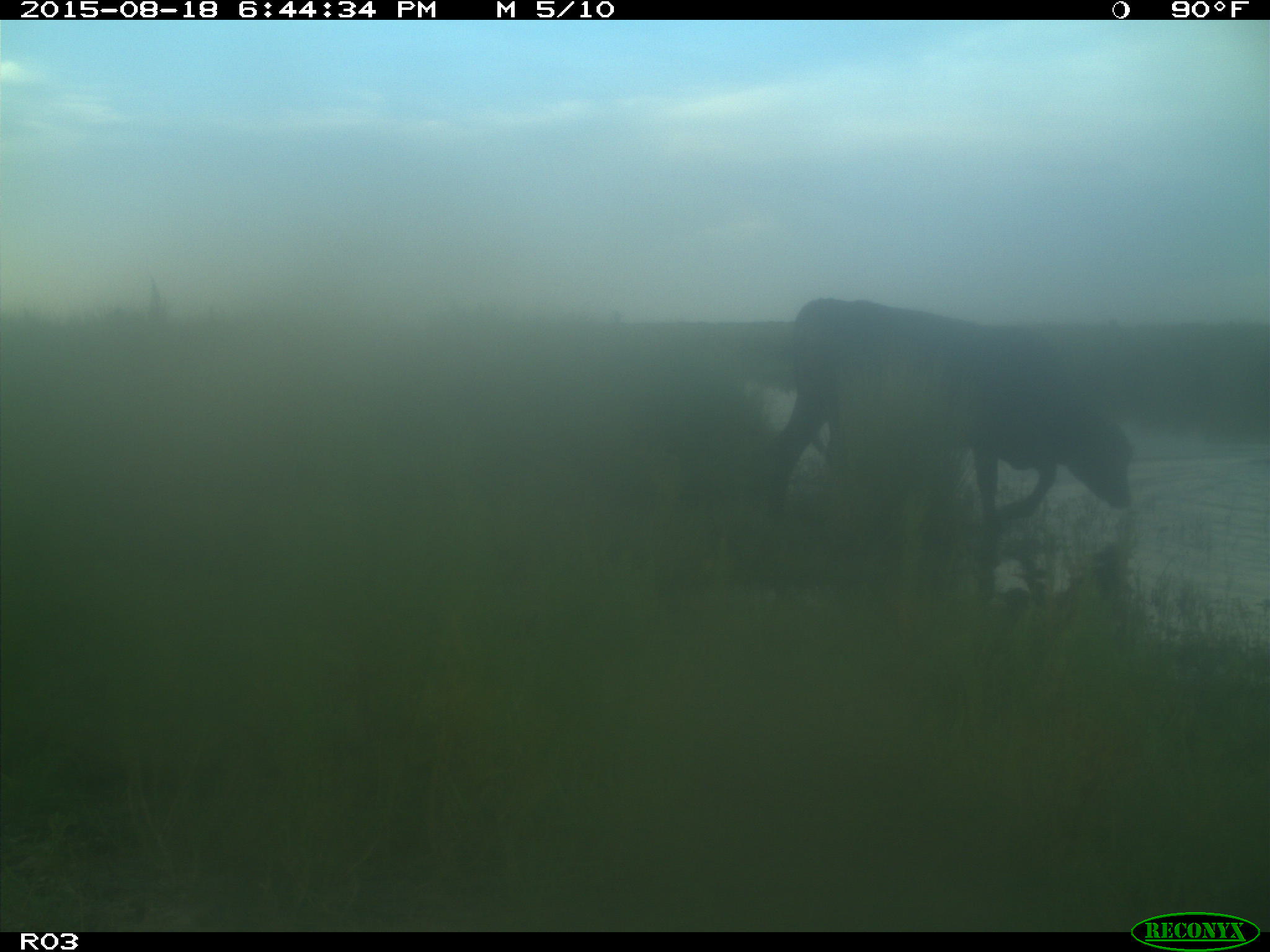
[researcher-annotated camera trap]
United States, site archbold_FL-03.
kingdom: Animalia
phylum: Chordata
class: Mammalia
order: Artiodactyla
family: Bovidae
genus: Bos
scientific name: Bos taurus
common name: domestic cow